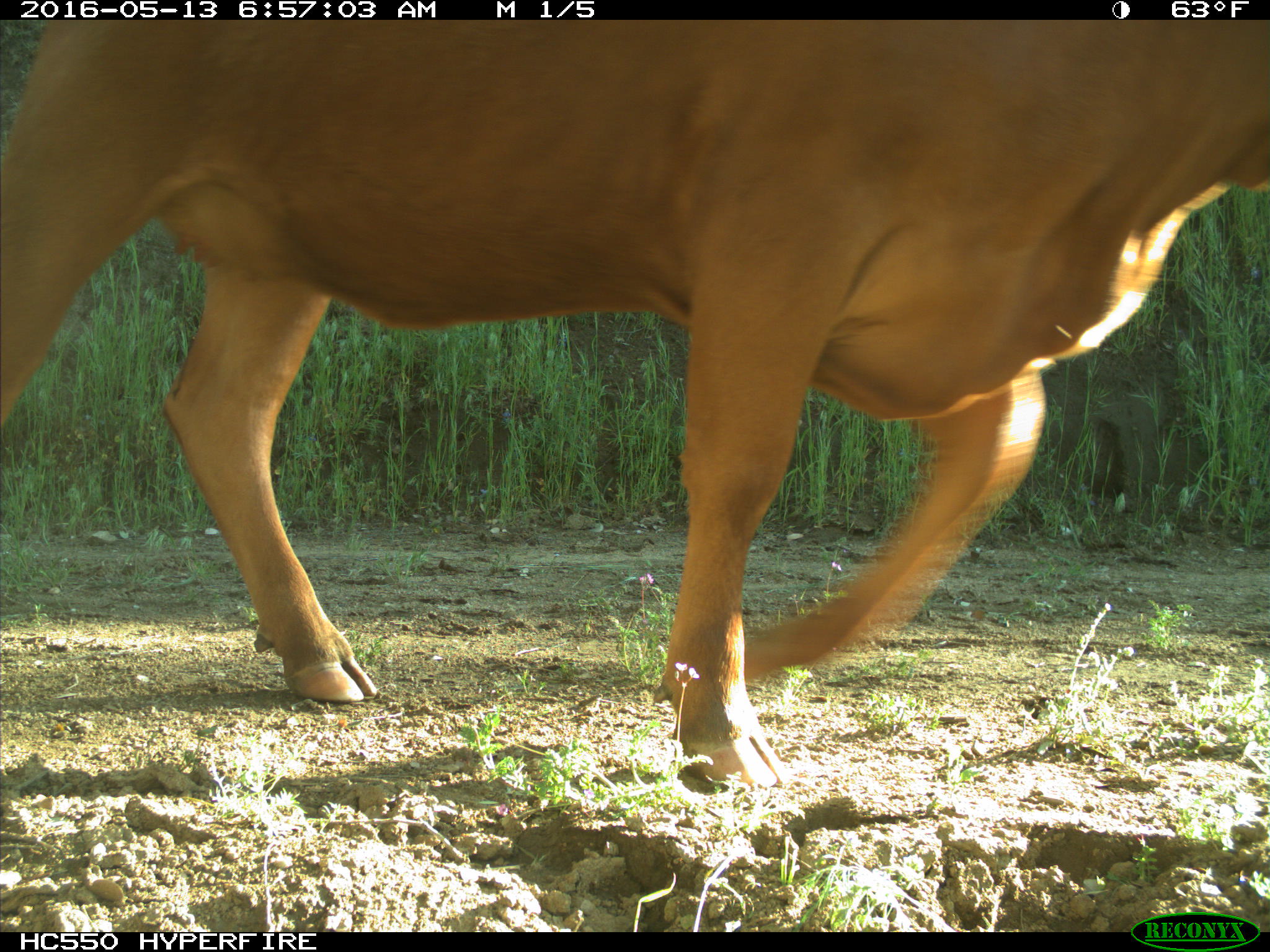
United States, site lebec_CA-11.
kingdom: Animalia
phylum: Chordata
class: Mammalia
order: Artiodactyla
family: Bovidae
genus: Bos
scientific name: Bos taurus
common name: domestic cow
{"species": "Bos taurus (domestic cow)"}